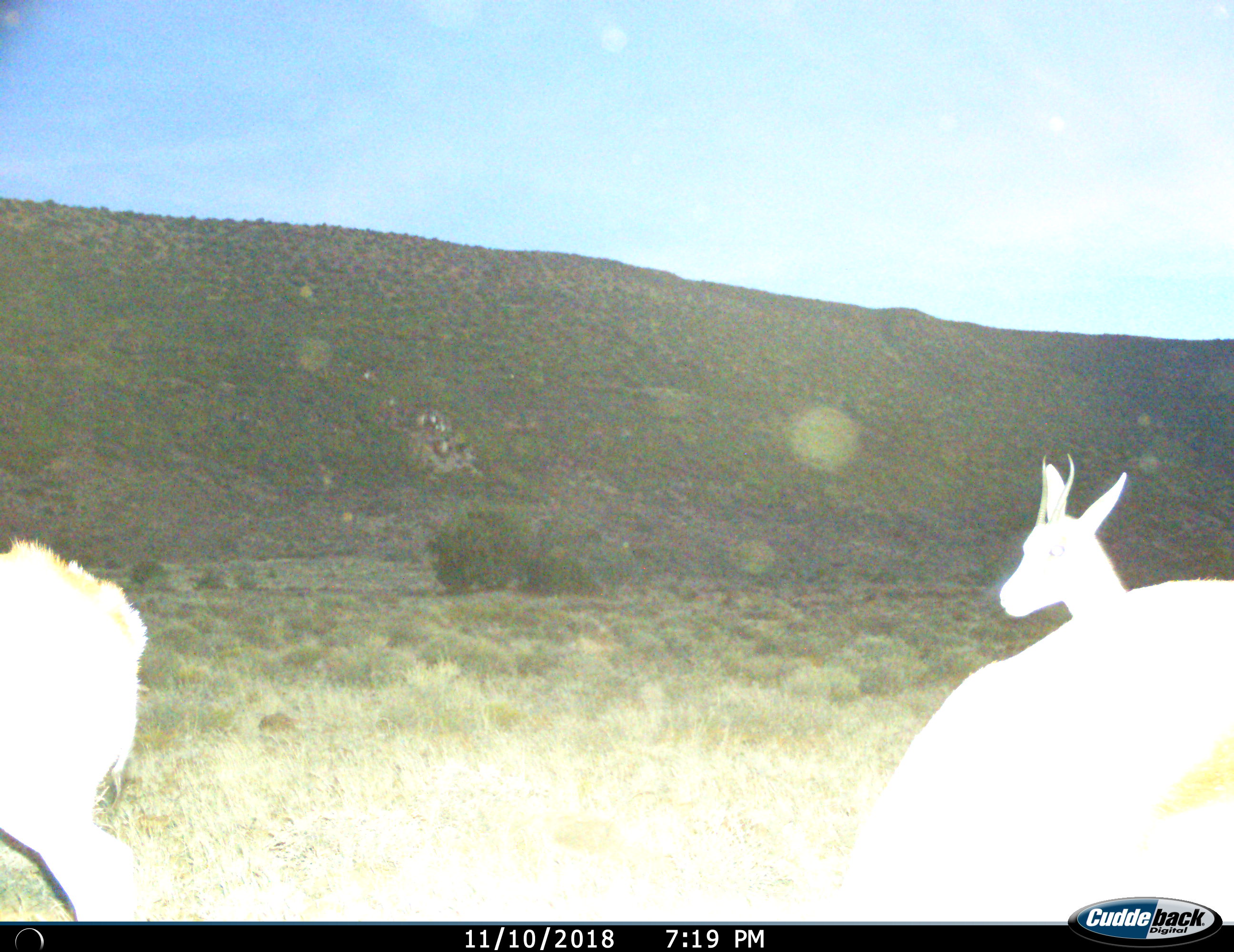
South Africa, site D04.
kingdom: Animalia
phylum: Chordata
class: Mammalia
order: Artiodactyla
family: Bovidae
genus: Antidorcas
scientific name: Antidorcas marsupialis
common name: springbok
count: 3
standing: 88%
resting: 0%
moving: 25%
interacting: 0%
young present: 0%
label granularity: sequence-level